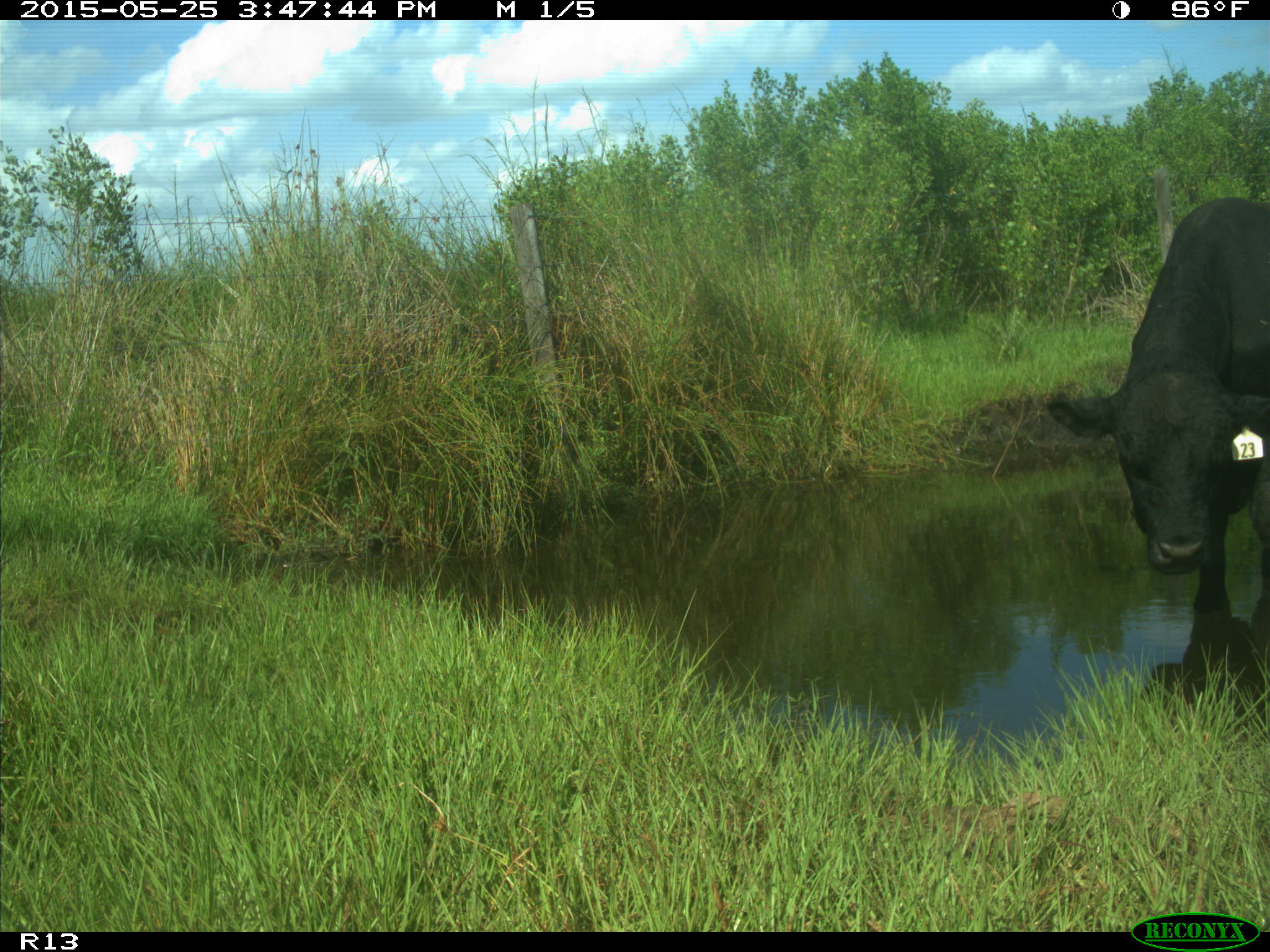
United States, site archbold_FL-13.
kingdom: Animalia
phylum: Chordata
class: Mammalia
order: Artiodactyla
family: Bovidae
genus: Bos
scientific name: Bos taurus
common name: domestic cow